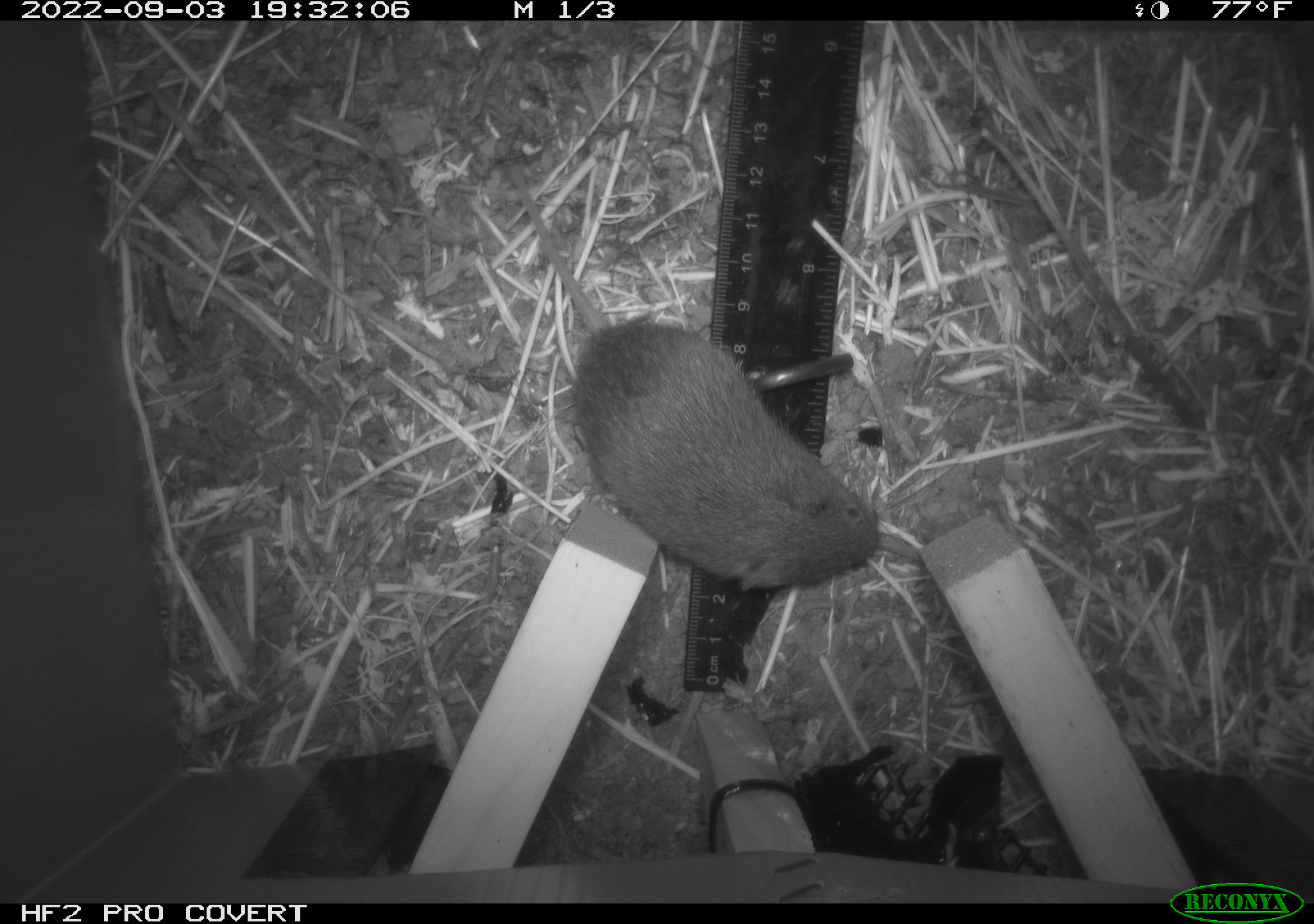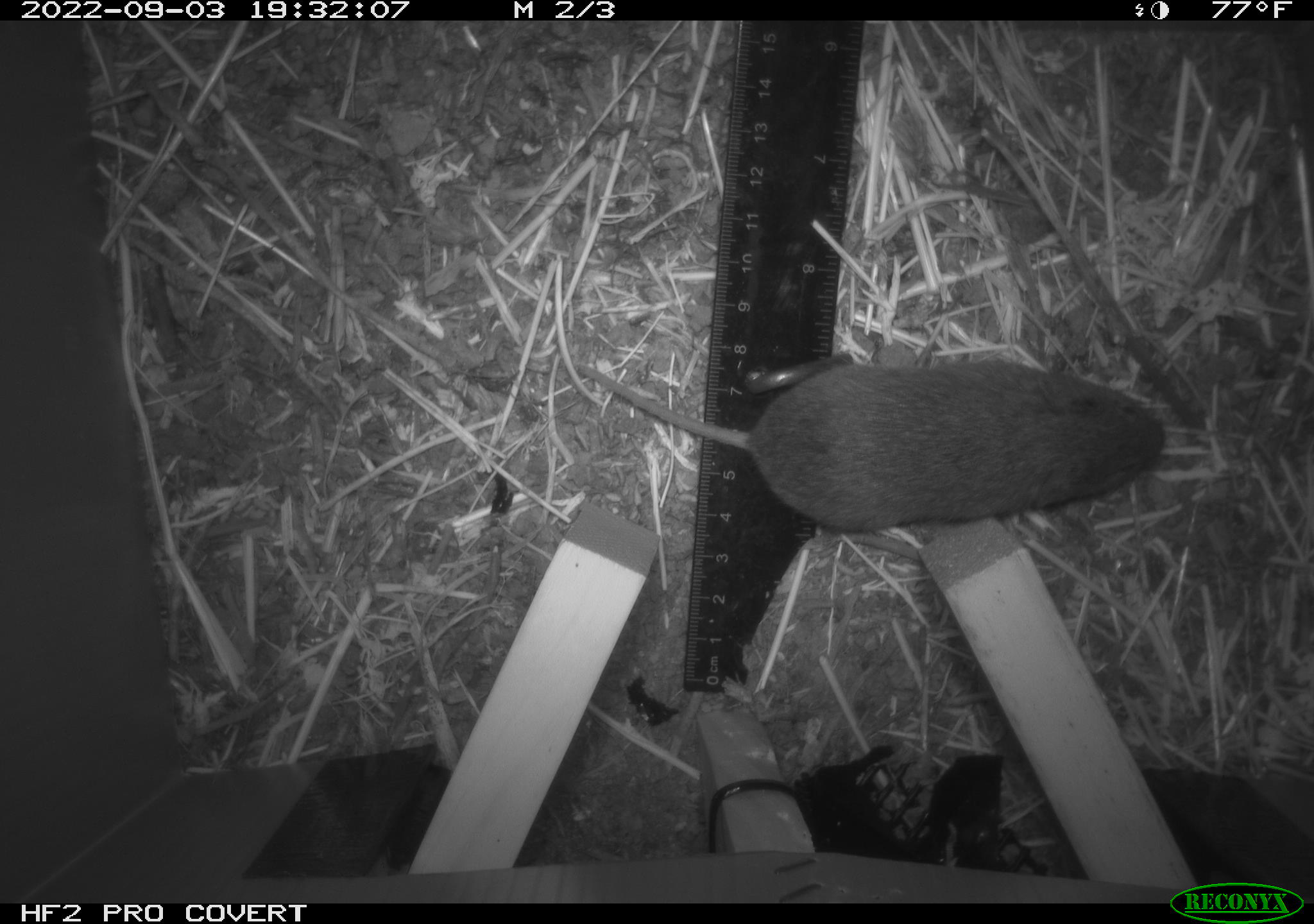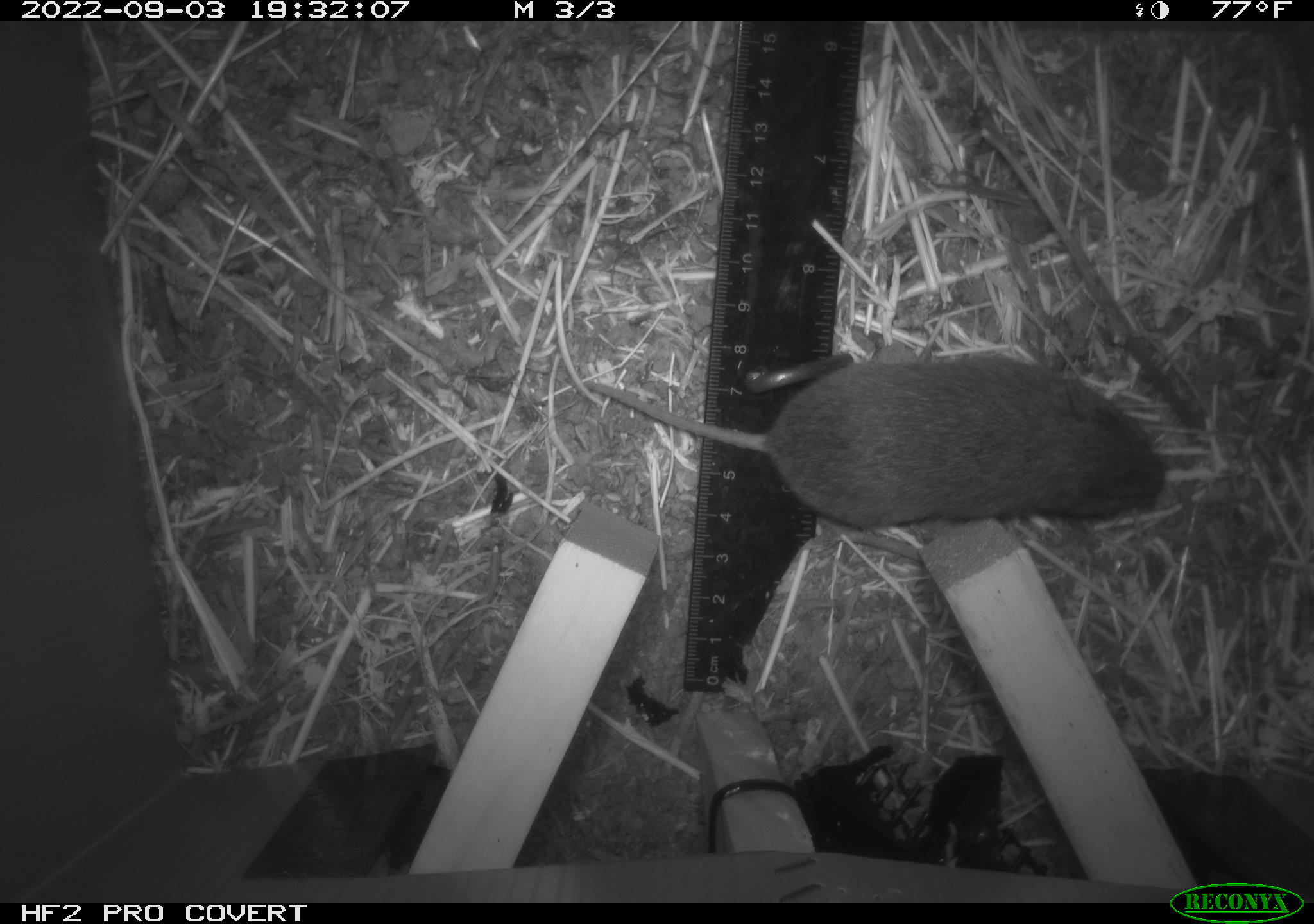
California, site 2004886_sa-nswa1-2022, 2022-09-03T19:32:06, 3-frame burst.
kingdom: Animalia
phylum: Chordata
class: Mammalia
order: Rodentia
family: Cricetidae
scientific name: Cricetidae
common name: hamsters, voles, lemmings, and allies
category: cricetidae family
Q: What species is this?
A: Cricetidae family (hamsters, voles, lemmings, and allies) (Cricetidae).